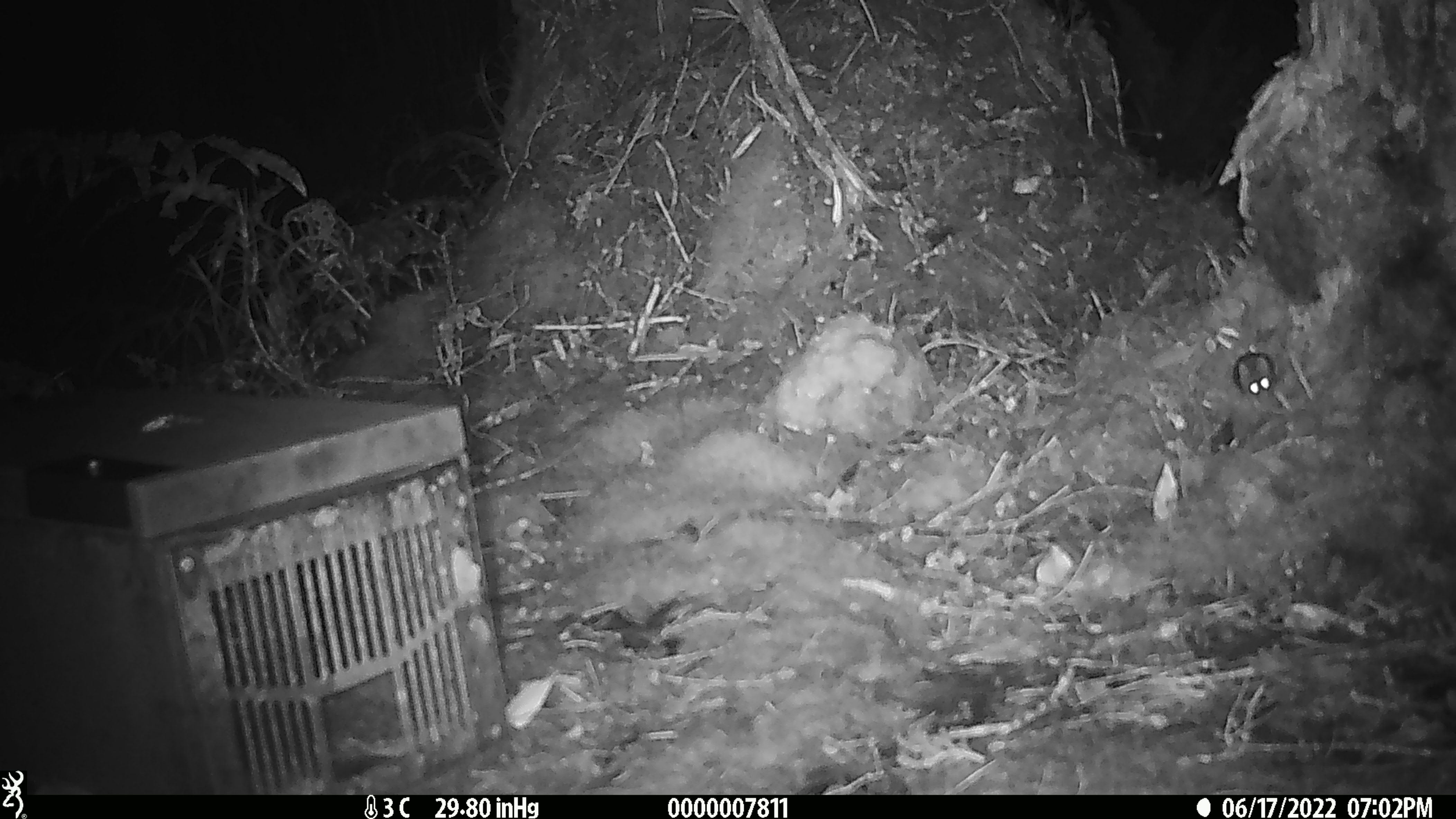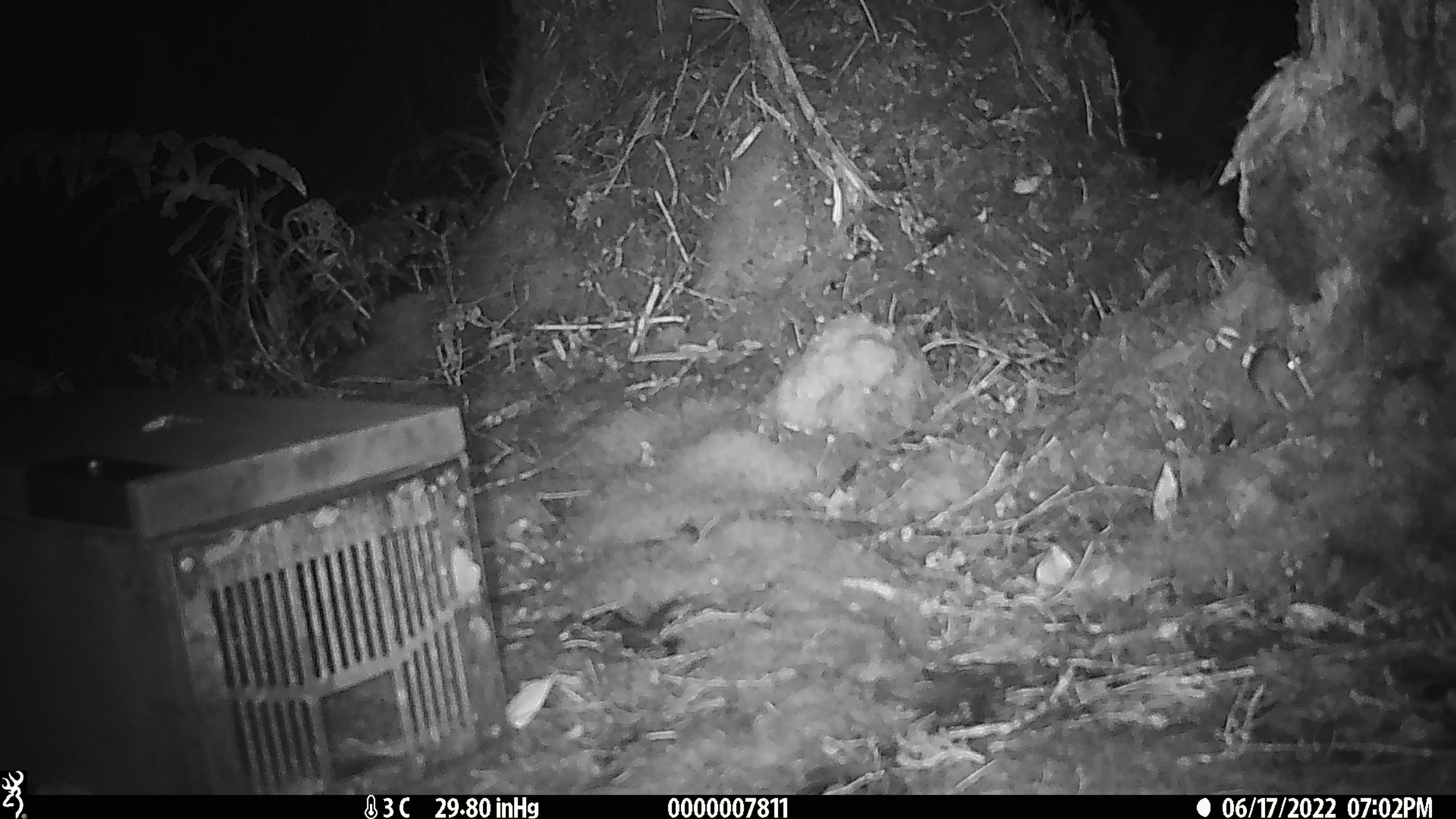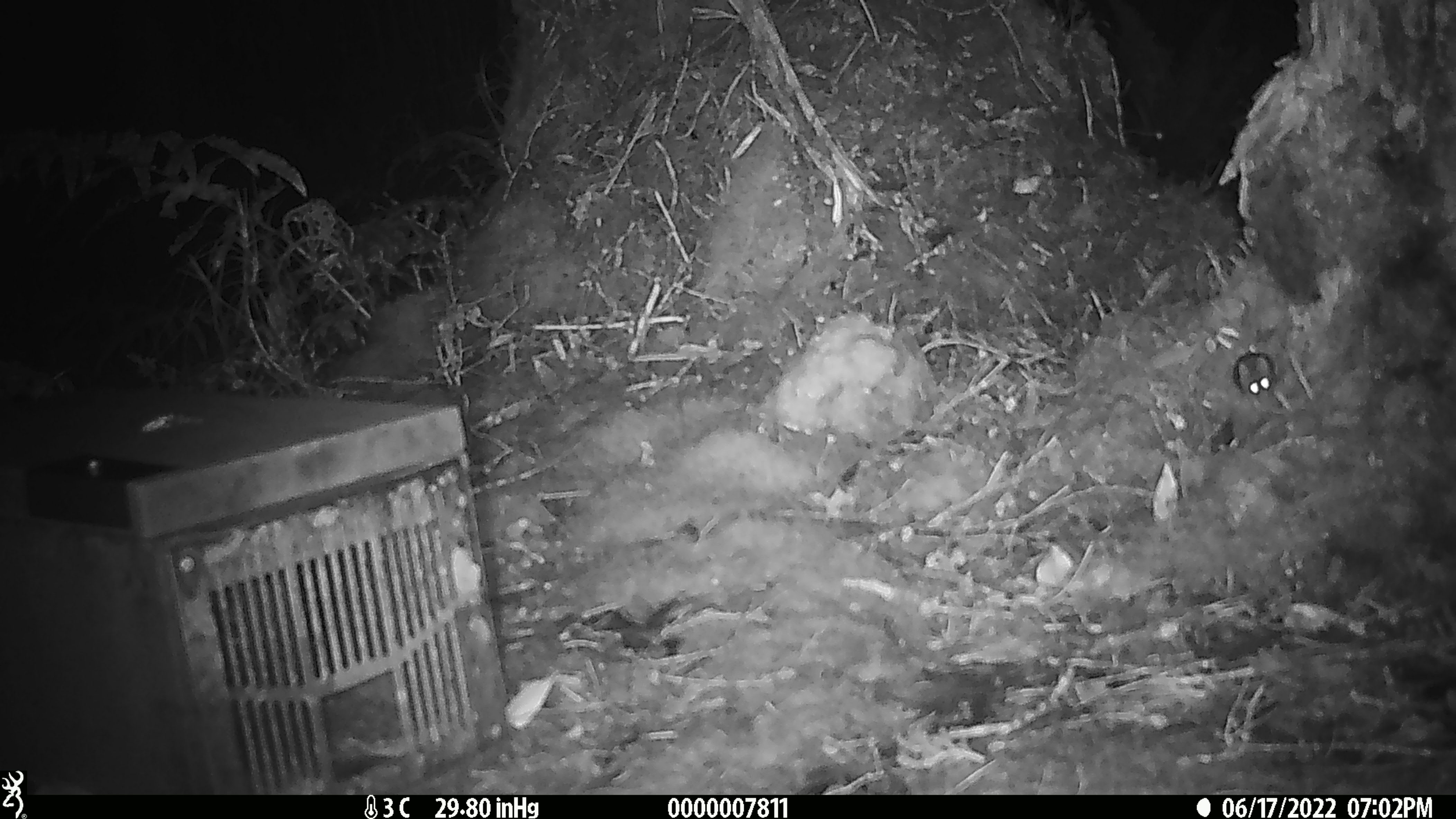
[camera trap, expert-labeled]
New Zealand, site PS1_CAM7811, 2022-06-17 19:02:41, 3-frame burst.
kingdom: Animalia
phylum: Chordata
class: Mammalia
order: Rodentia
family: Muridae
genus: Mus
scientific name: Mus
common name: mouse